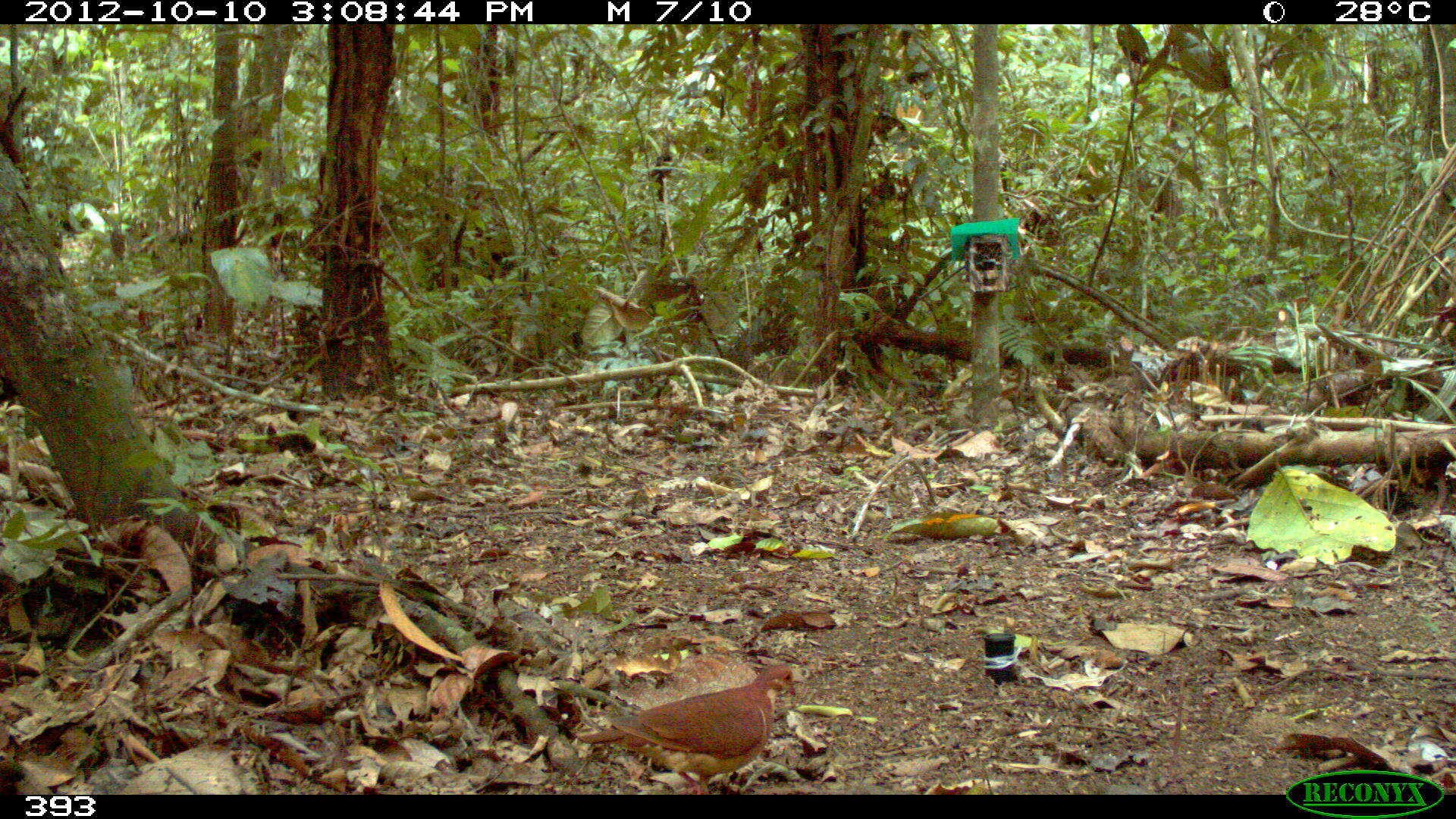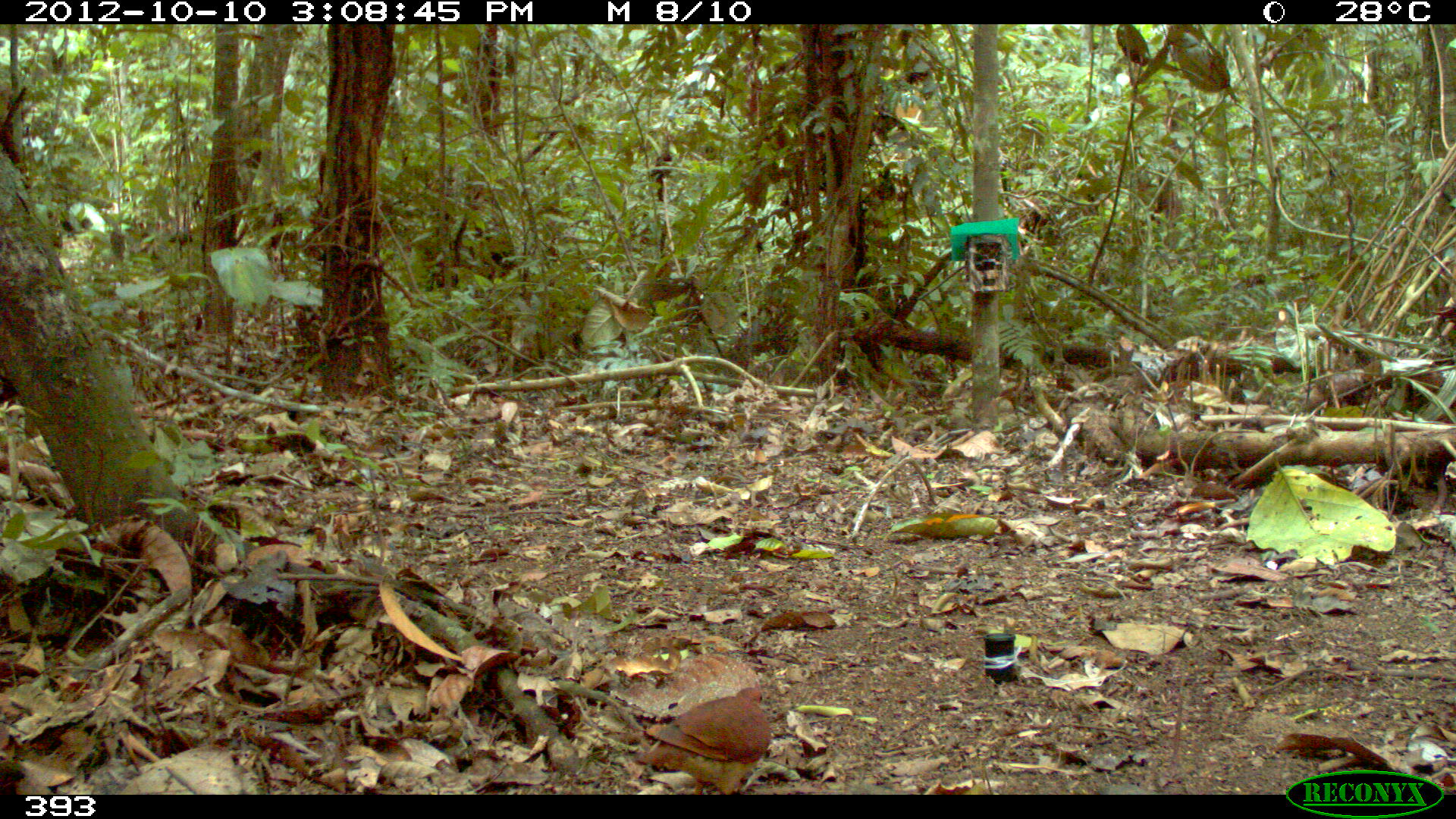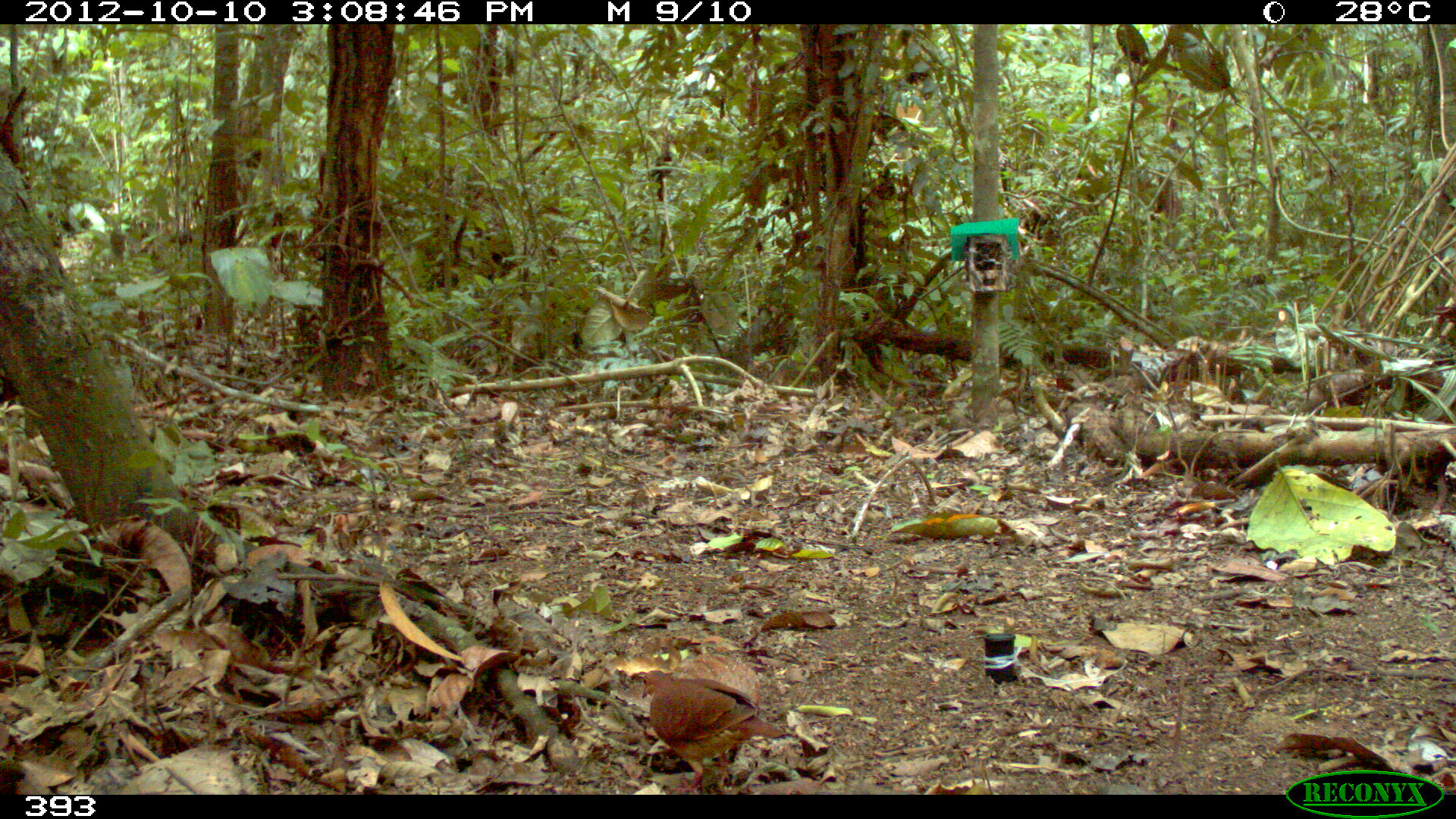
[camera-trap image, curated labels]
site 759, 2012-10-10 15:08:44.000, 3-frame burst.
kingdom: Animalia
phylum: Chordata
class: Aves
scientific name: Aves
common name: bird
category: unknown bird